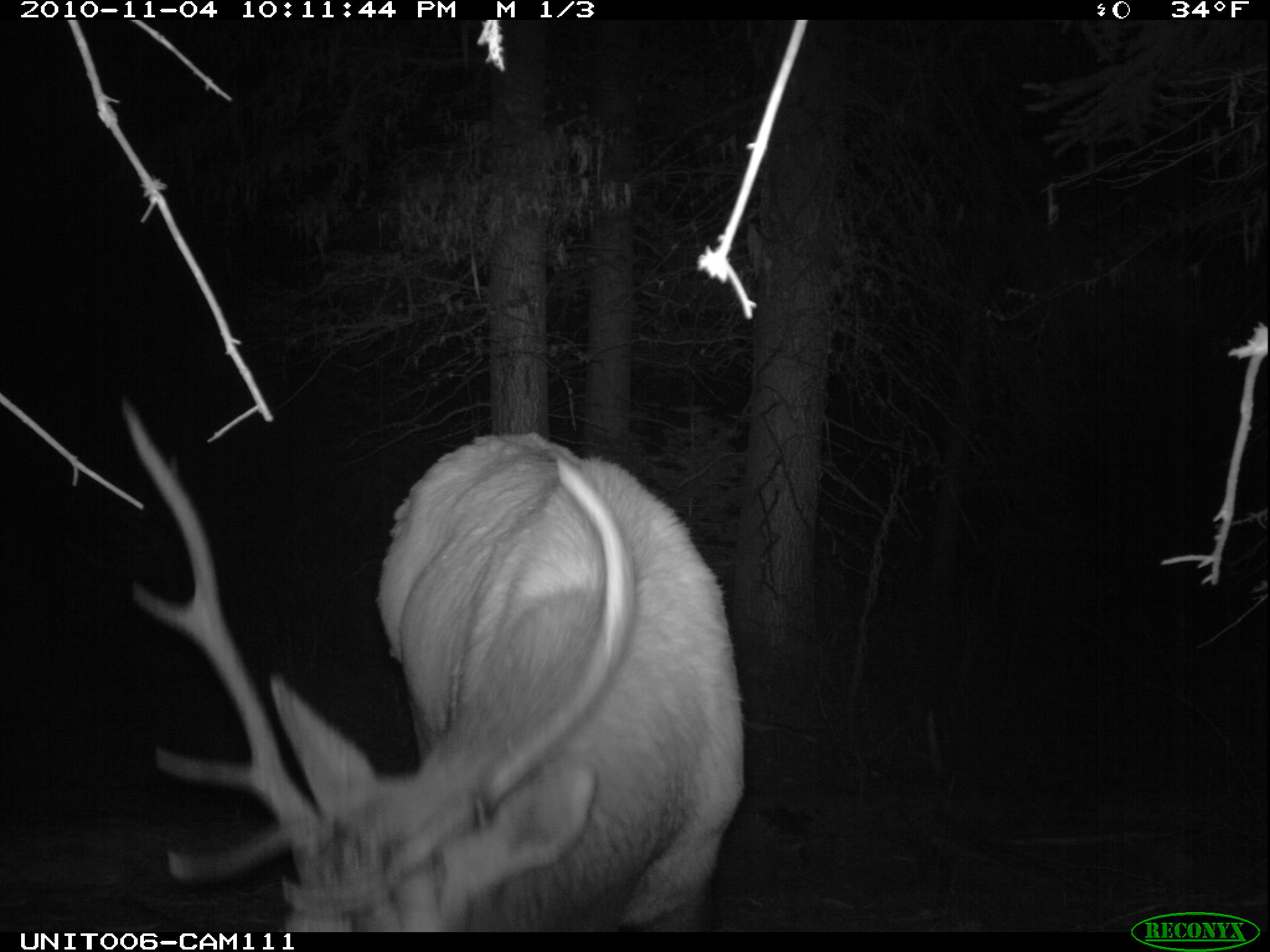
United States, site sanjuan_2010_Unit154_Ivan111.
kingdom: Animalia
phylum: Chordata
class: Mammalia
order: Artiodactyla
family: Cervidae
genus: Cervus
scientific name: Cervus elaphus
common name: red deer